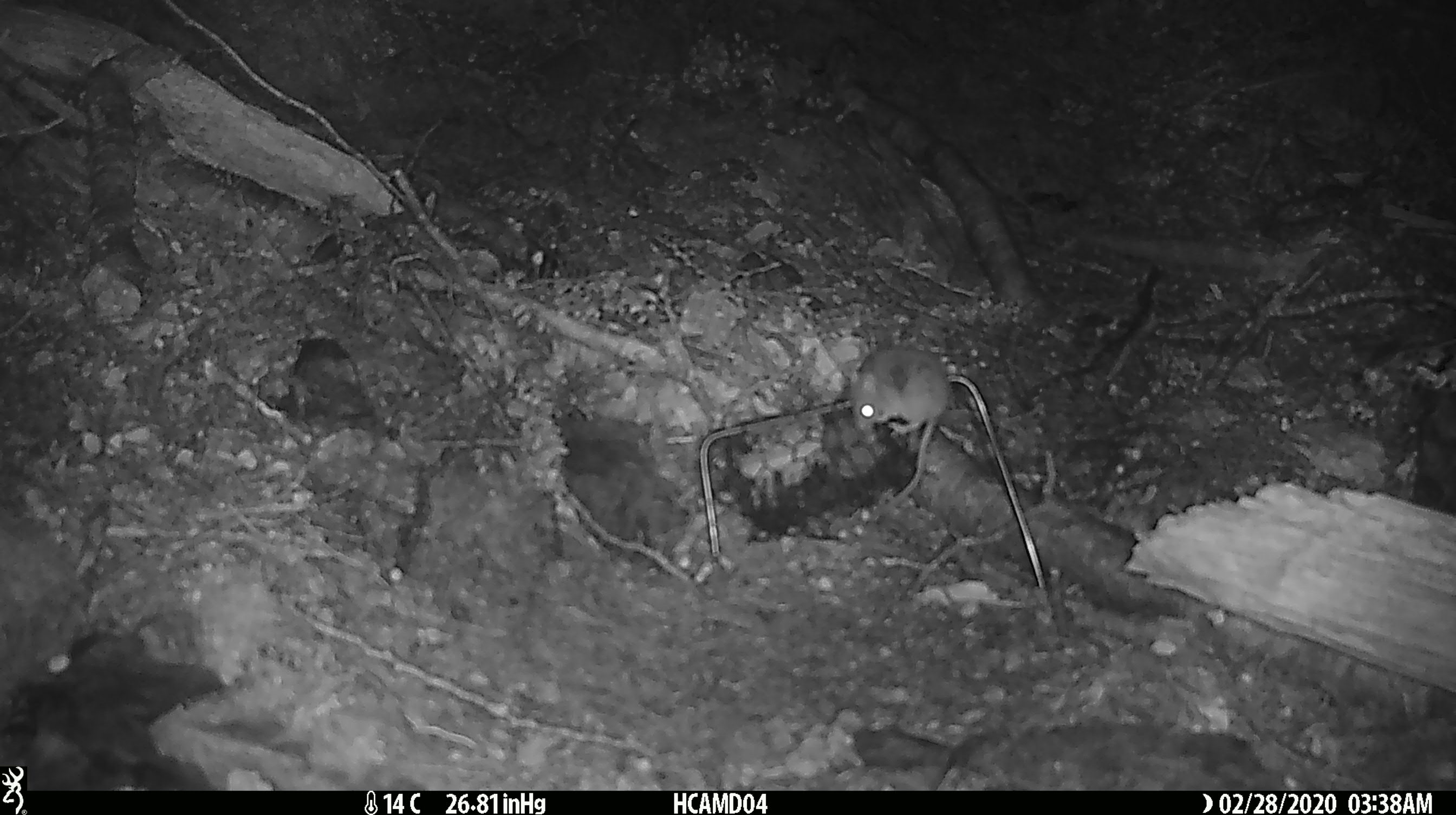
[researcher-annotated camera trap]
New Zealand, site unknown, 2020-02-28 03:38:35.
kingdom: Animalia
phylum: Chordata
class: Mammalia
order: Rodentia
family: Muridae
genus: Mus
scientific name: Mus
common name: mouse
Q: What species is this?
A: Mouse (Mus).